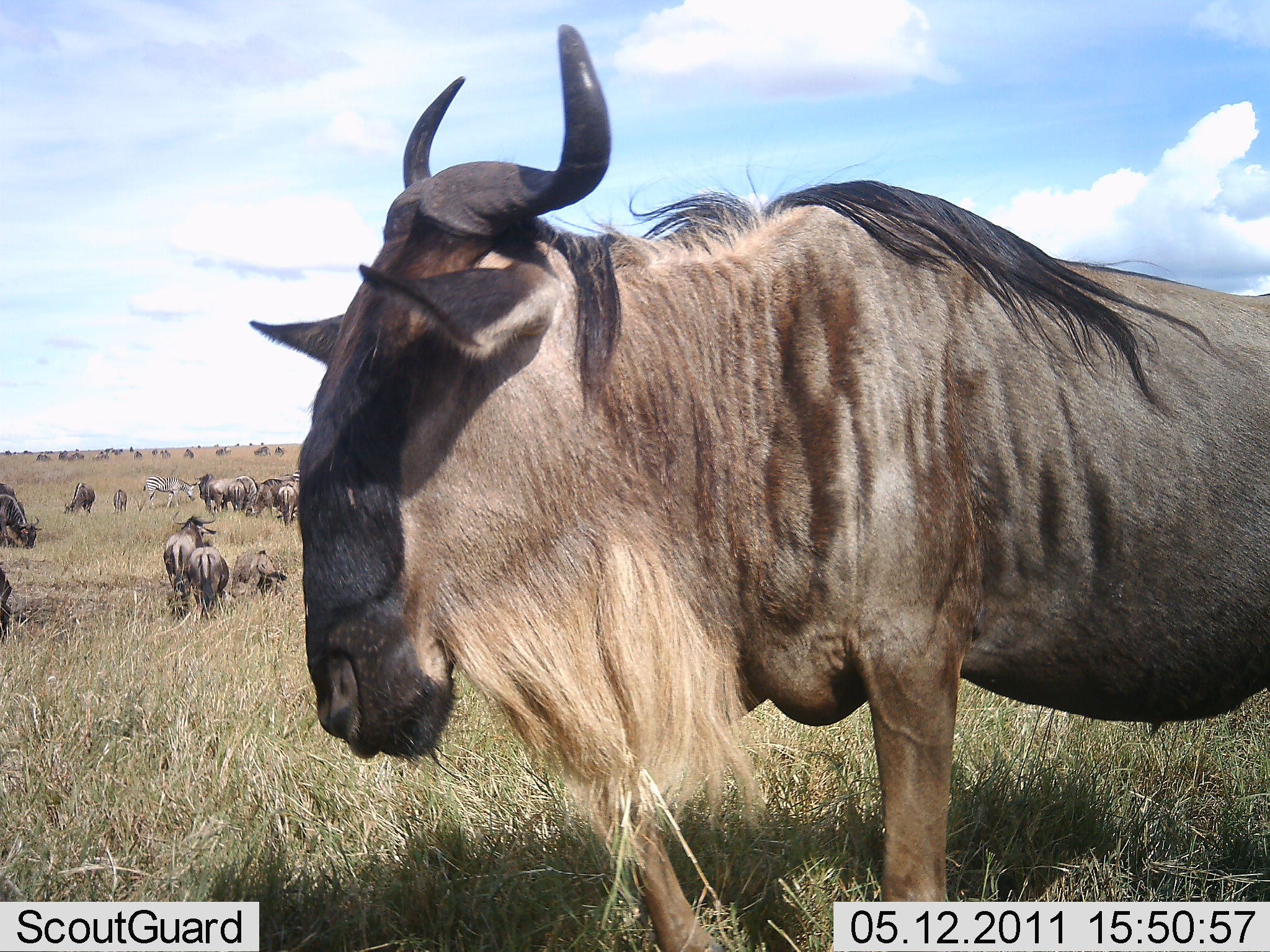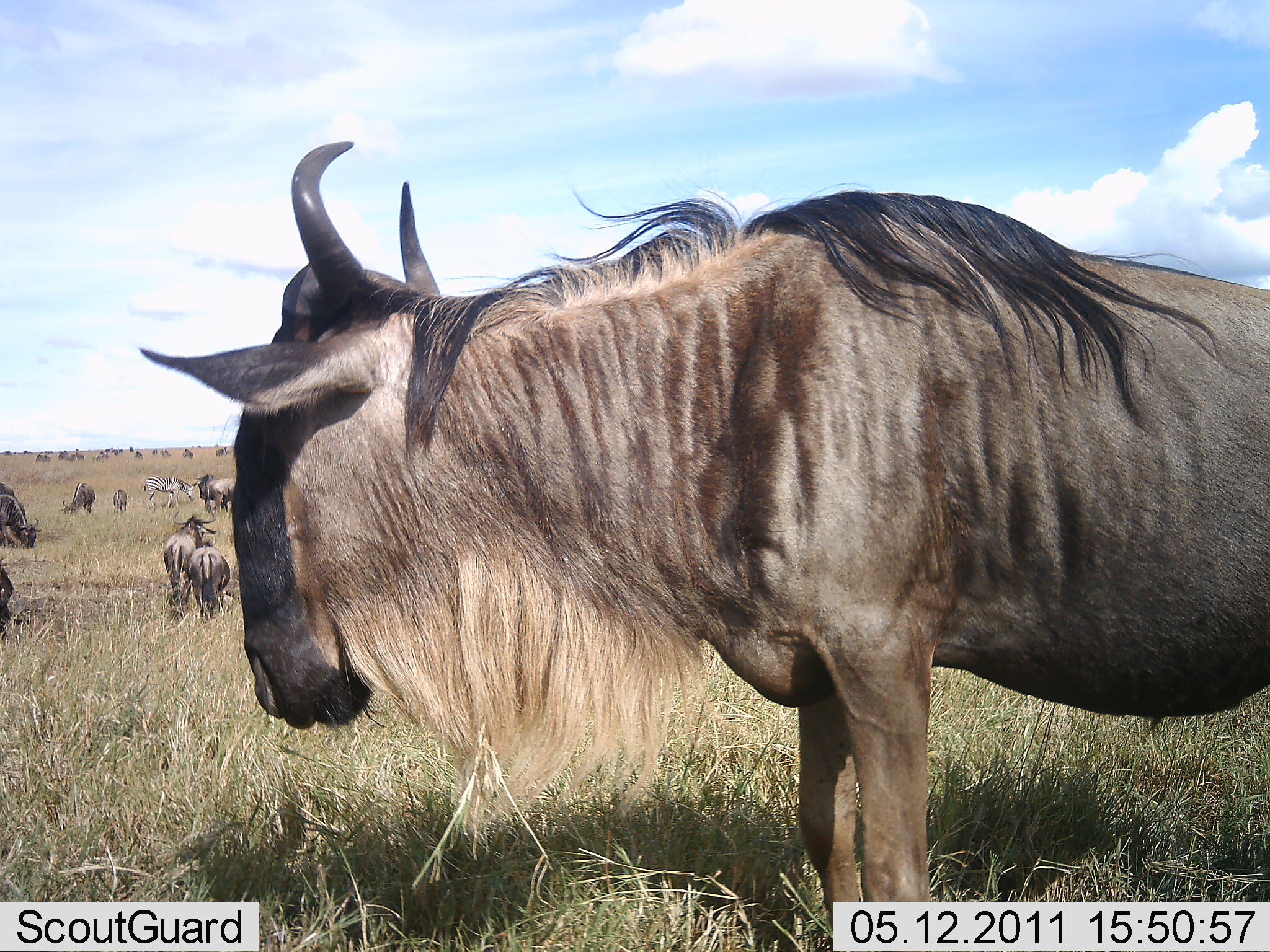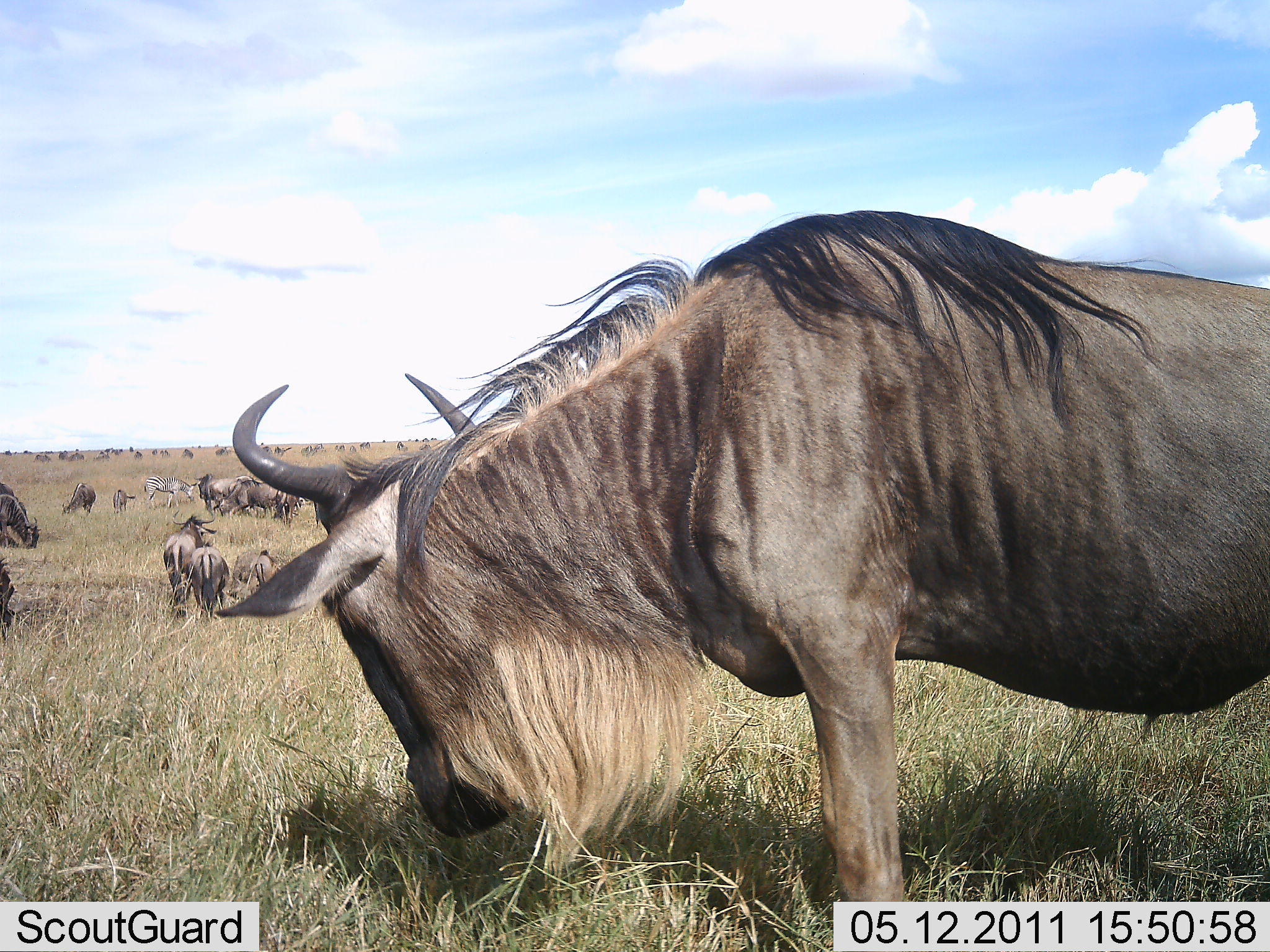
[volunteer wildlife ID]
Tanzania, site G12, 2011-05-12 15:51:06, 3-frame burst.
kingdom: Animalia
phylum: Chordata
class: Mammalia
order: Artiodactyla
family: Bovidae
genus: Connochaetes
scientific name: Connochaetes taurinus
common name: blue wildebeest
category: wildebeest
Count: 11-50.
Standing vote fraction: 69%.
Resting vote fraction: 0%.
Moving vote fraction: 8%.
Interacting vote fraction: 0%.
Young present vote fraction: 0%.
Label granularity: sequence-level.